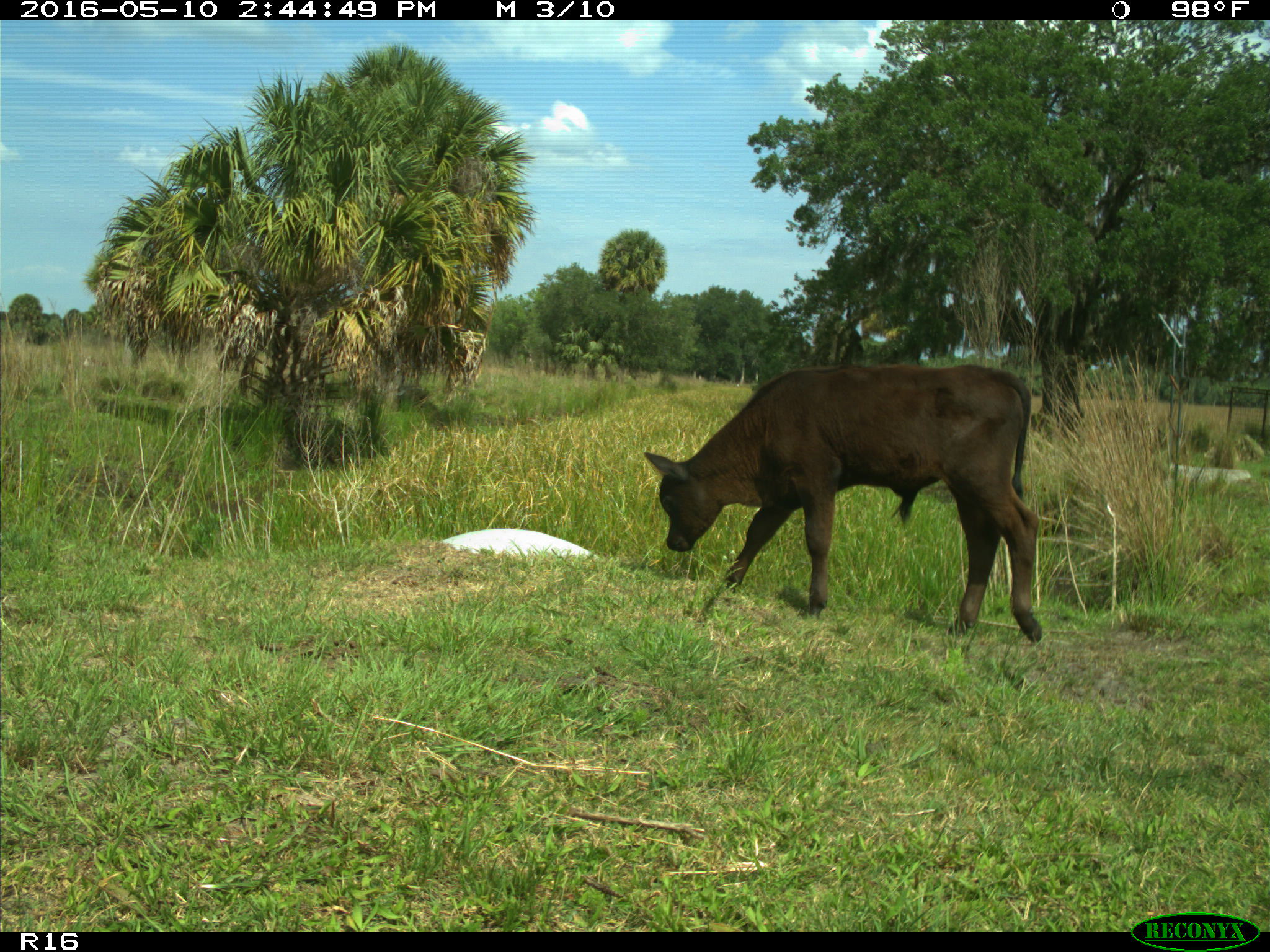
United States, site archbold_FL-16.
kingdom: Animalia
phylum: Chordata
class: Mammalia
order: Artiodactyla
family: Bovidae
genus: Bos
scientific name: Bos taurus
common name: domestic cow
Bos taurus (domestic cow).